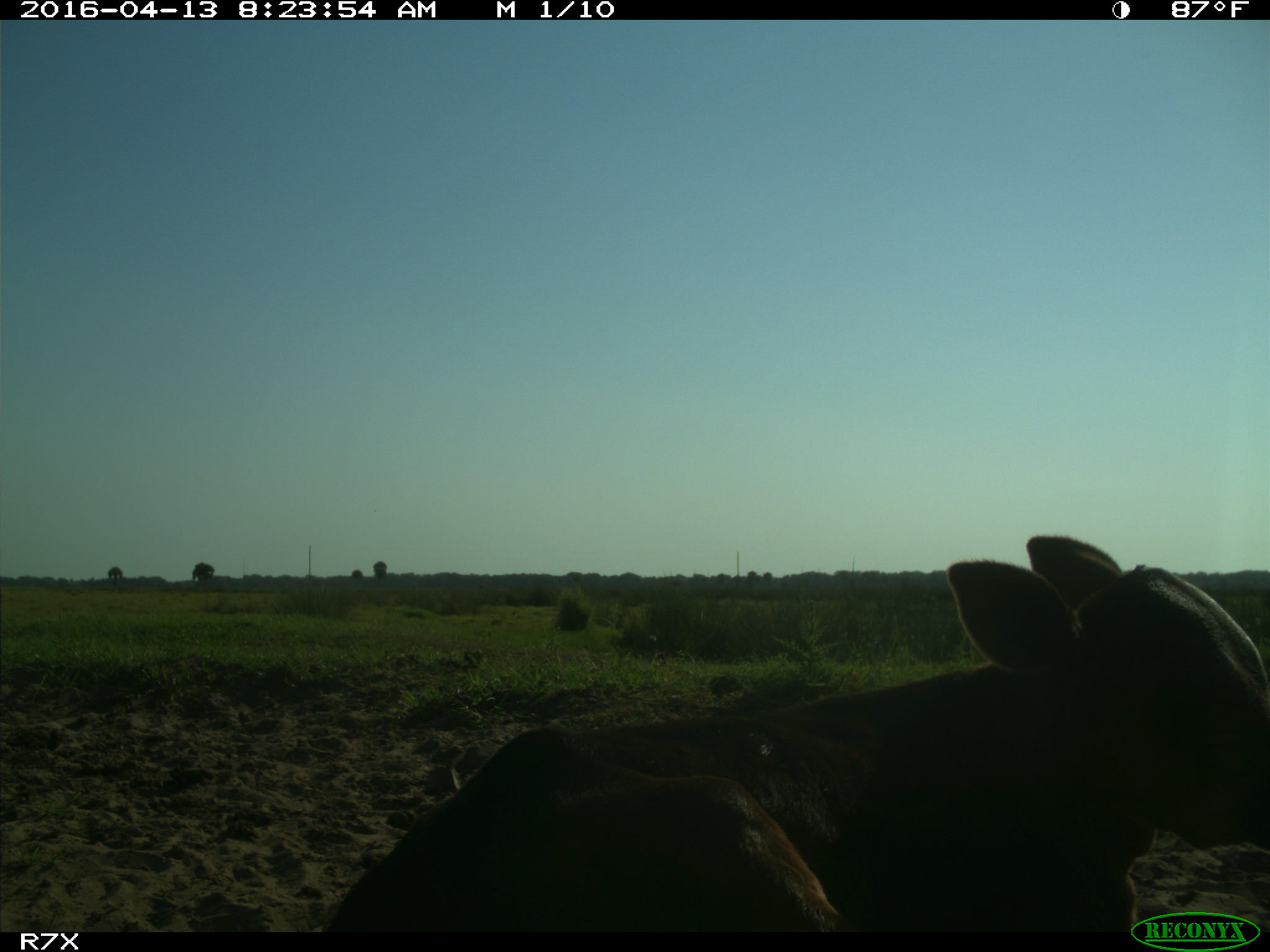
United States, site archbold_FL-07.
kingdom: Animalia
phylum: Chordata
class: Mammalia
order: Artiodactyla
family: Bovidae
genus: Bos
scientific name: Bos taurus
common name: domestic cow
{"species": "Bos taurus (domestic cow)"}